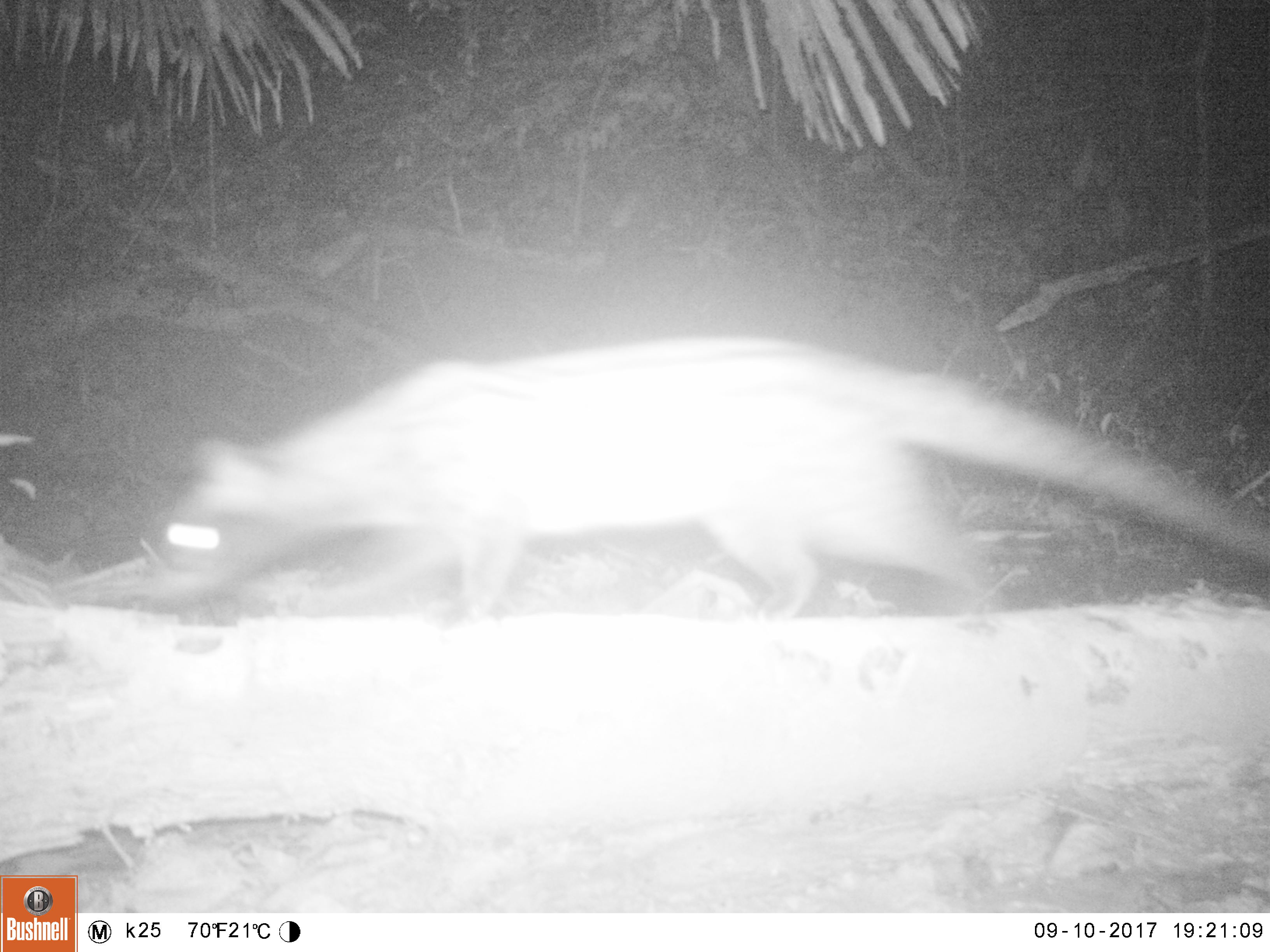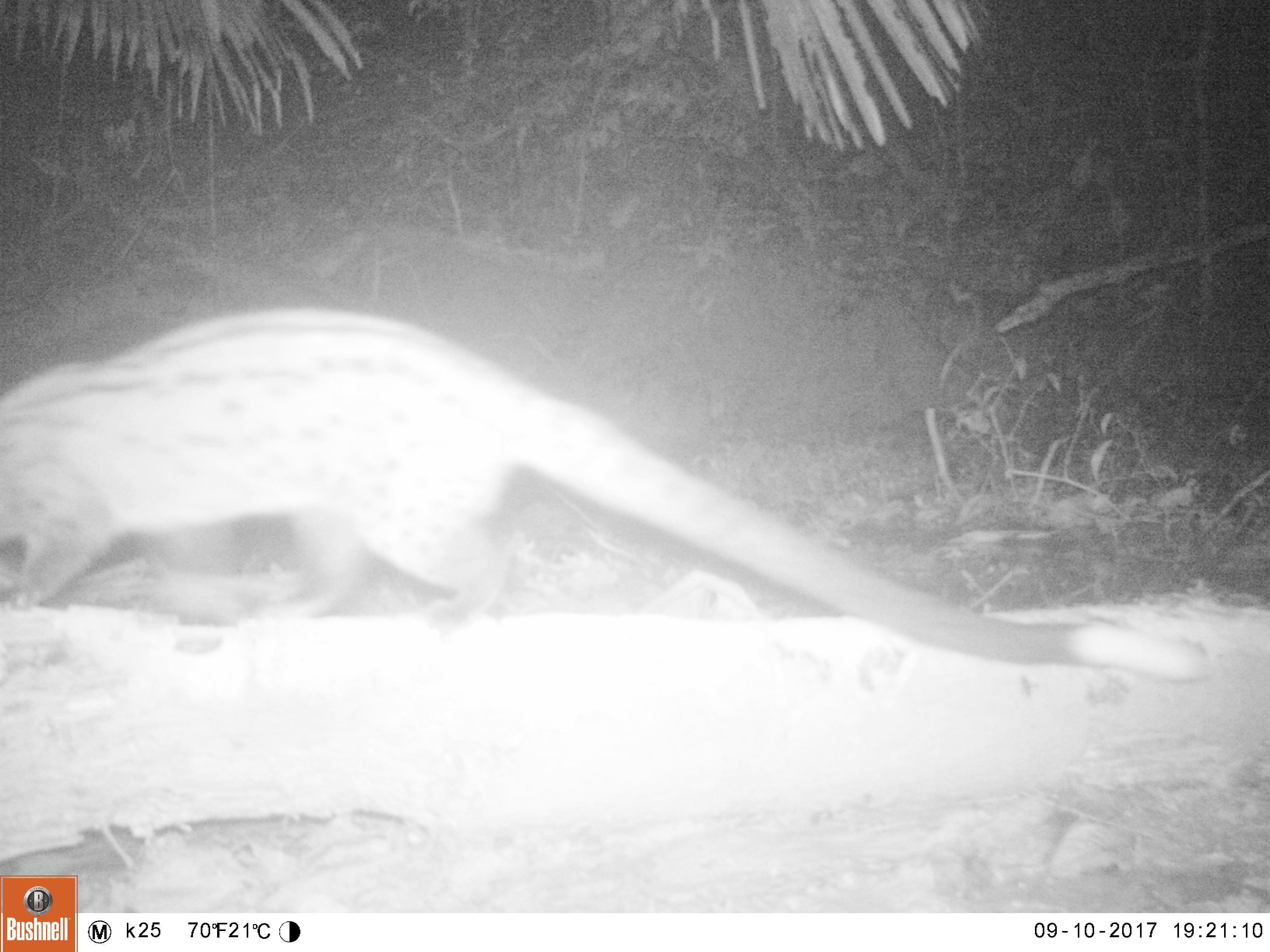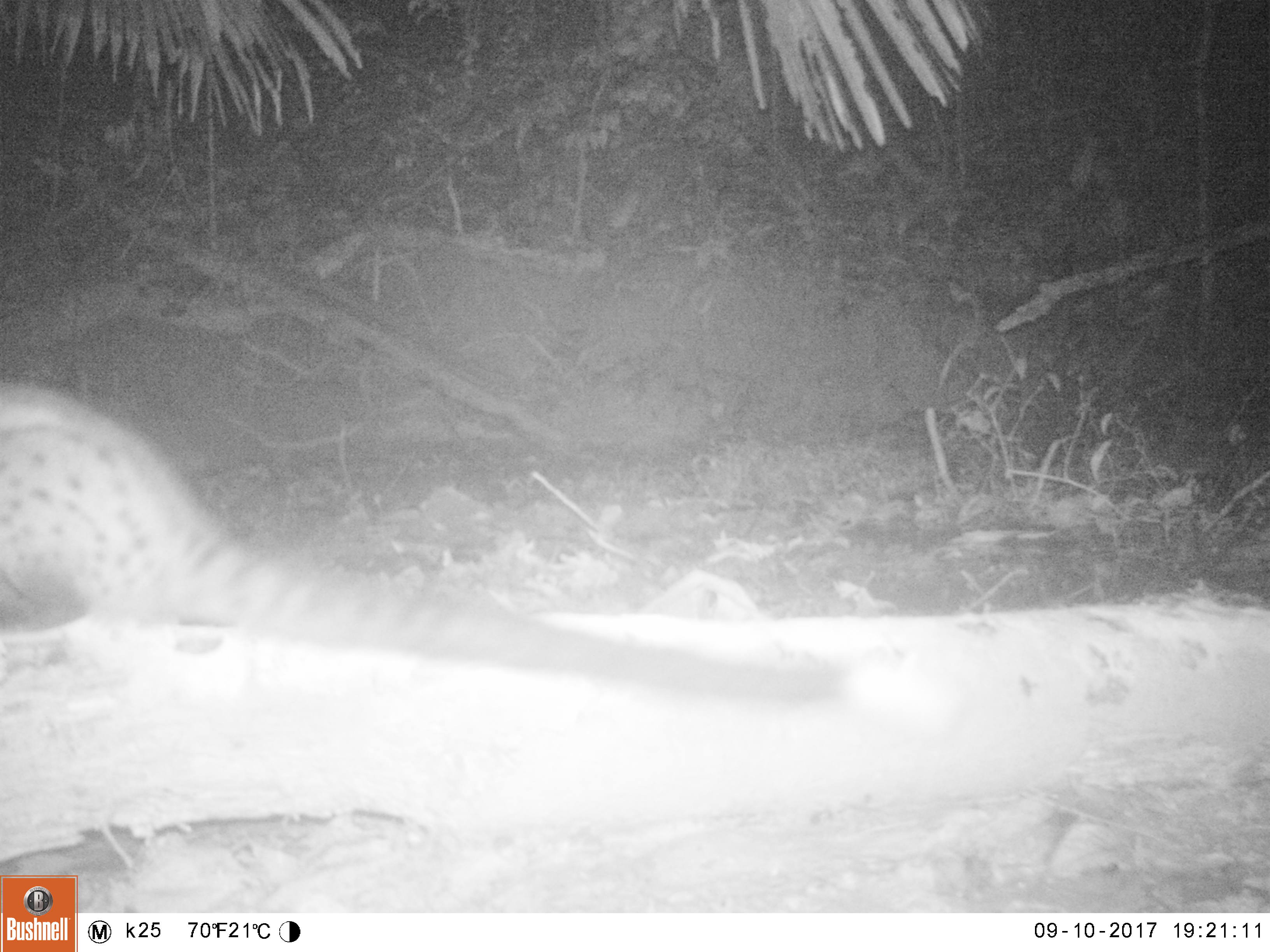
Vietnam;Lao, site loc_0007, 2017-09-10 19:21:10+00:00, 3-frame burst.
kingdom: Animalia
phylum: Chordata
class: Mammalia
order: Carnivora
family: Viverridae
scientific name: Paradoxurinae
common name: palm civet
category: unidentified palm civet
Unidentified palm civet (palm civet) (Paradoxurinae). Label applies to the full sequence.